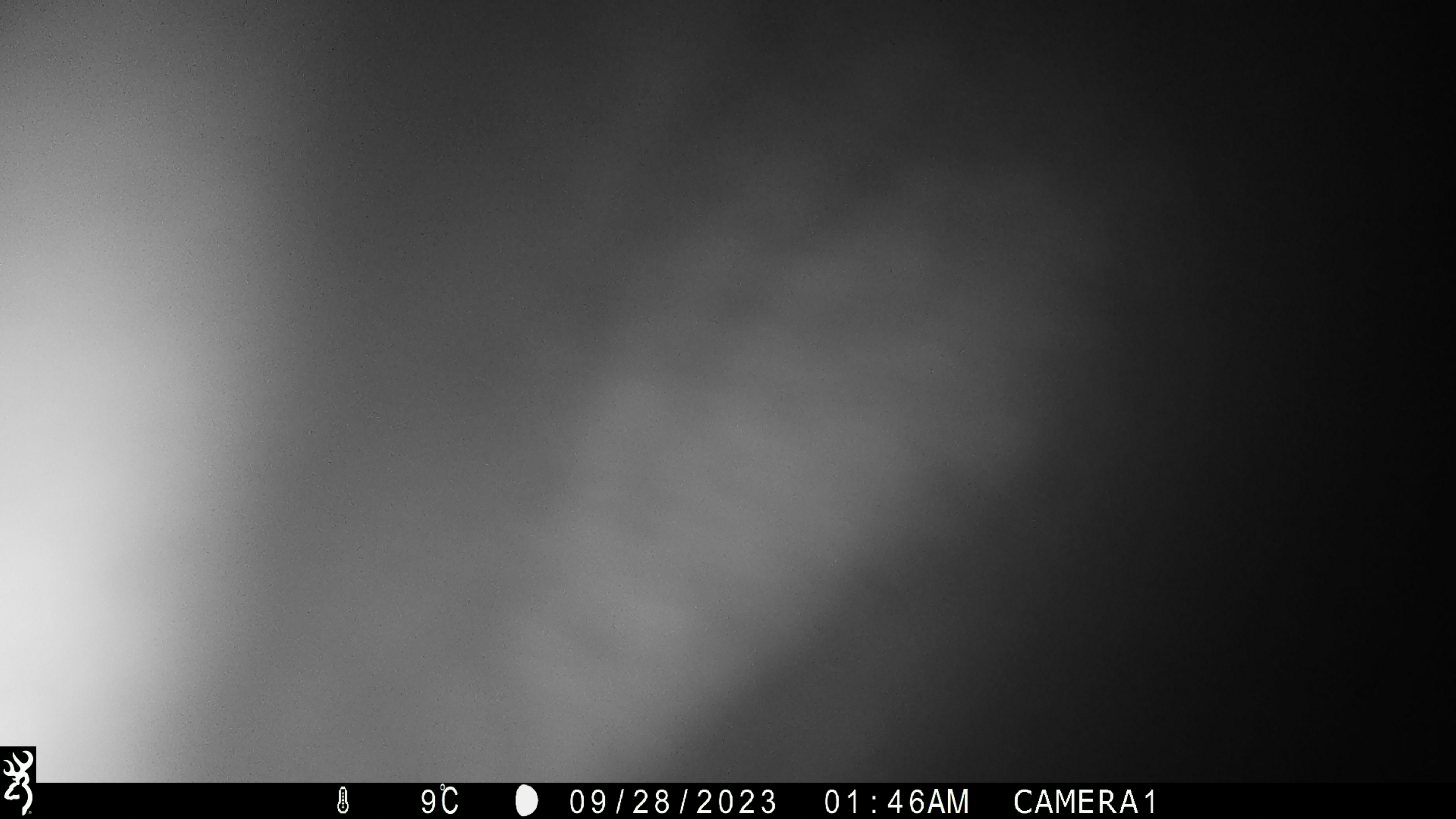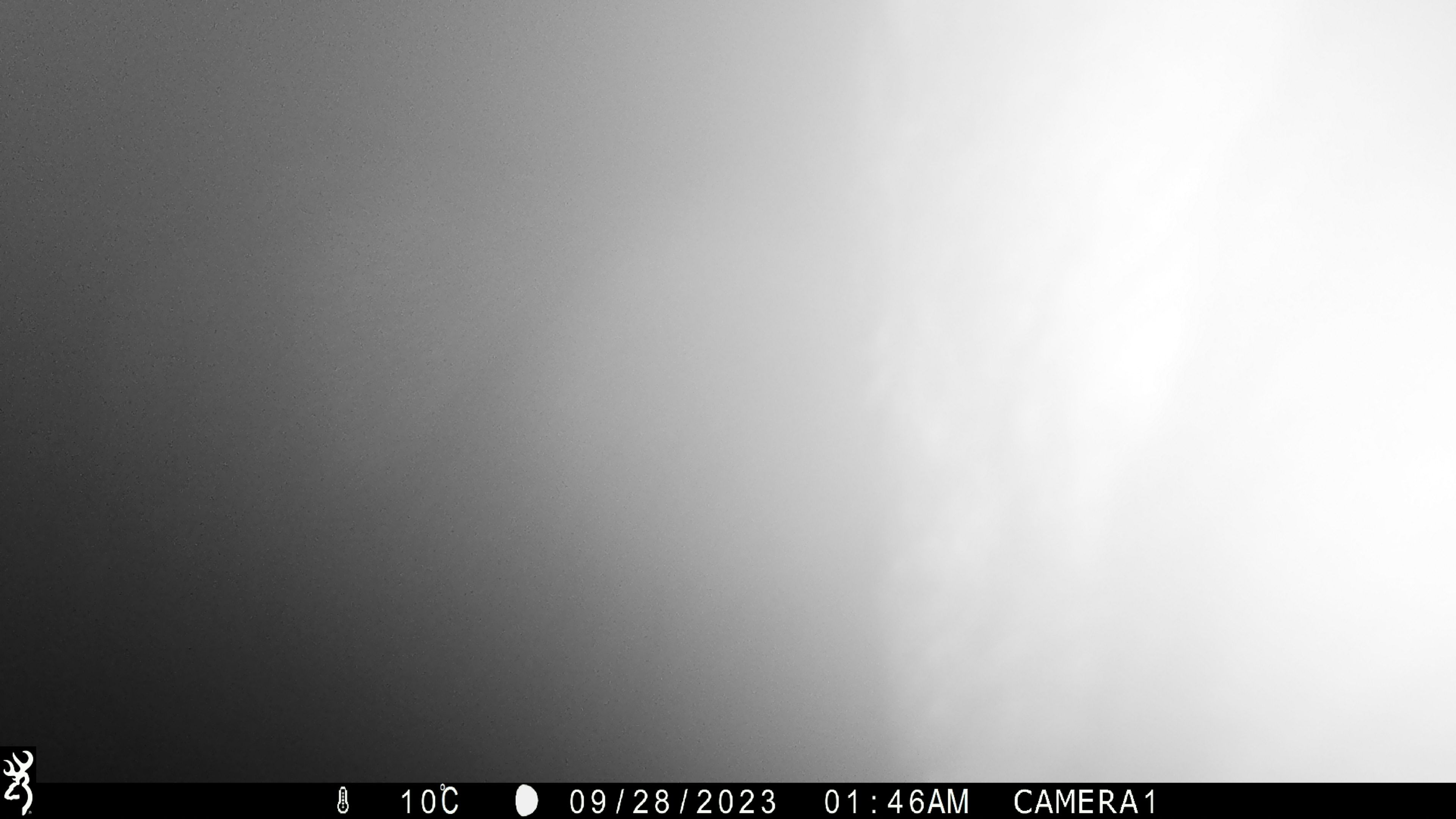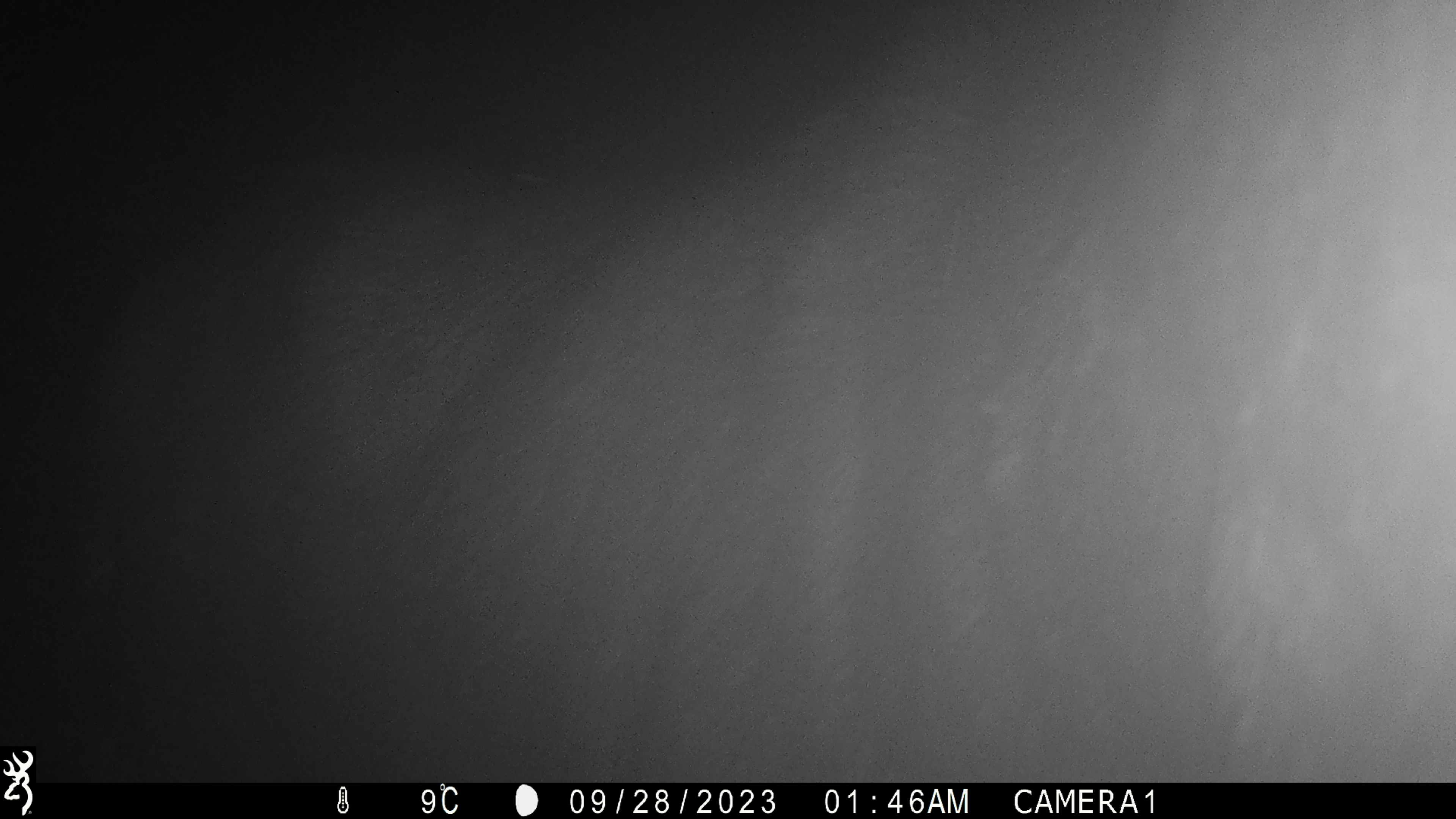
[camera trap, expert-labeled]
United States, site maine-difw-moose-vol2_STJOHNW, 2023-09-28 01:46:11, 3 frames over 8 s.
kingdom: Animalia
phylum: Chordata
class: Mammalia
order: Artiodactyla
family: Cervidae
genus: Alces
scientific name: Alces alces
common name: moose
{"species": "moose (Alces alces)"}